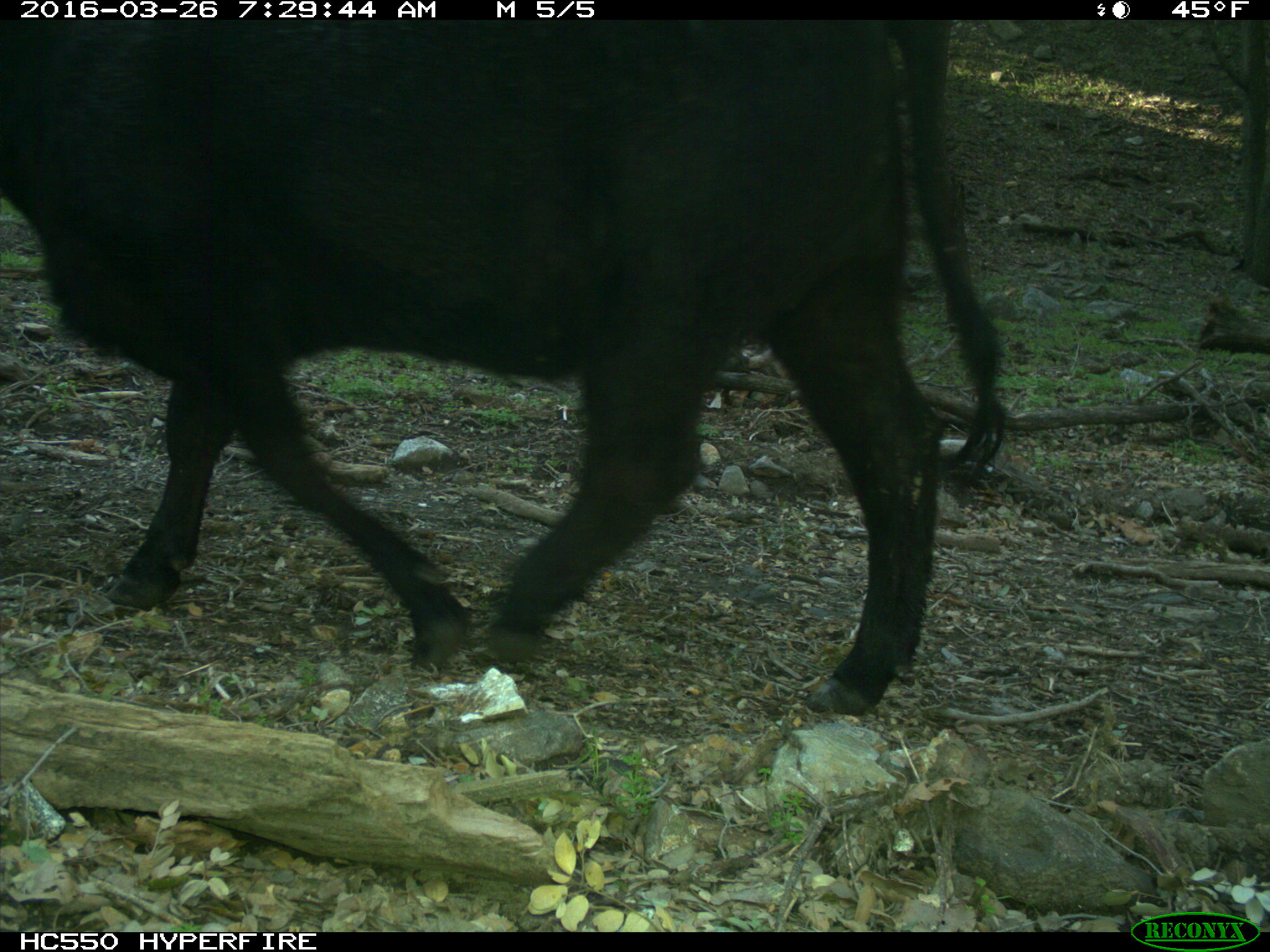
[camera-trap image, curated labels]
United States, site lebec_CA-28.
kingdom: Animalia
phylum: Chordata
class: Mammalia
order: Artiodactyla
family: Bovidae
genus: Bos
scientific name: Bos taurus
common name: domestic cow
Bos taurus (domestic cow).